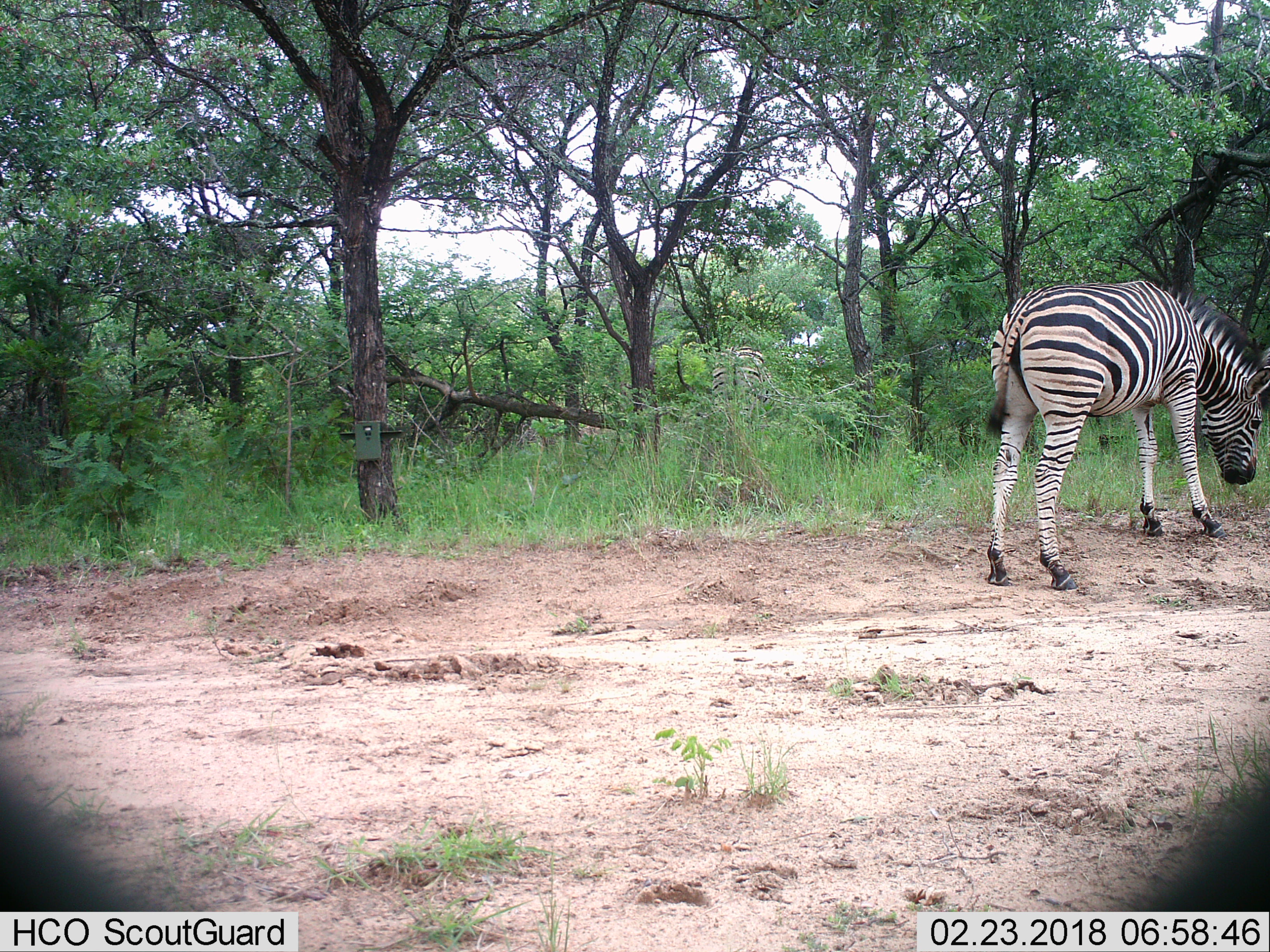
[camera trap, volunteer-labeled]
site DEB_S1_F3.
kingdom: Animalia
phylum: Chordata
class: Mammalia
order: Perissodactyla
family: Equidae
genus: Equus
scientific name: Equus quagga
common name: plains zebra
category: zebraplains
Zebraplains (plains zebra) (Equus quagga), count 1. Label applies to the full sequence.